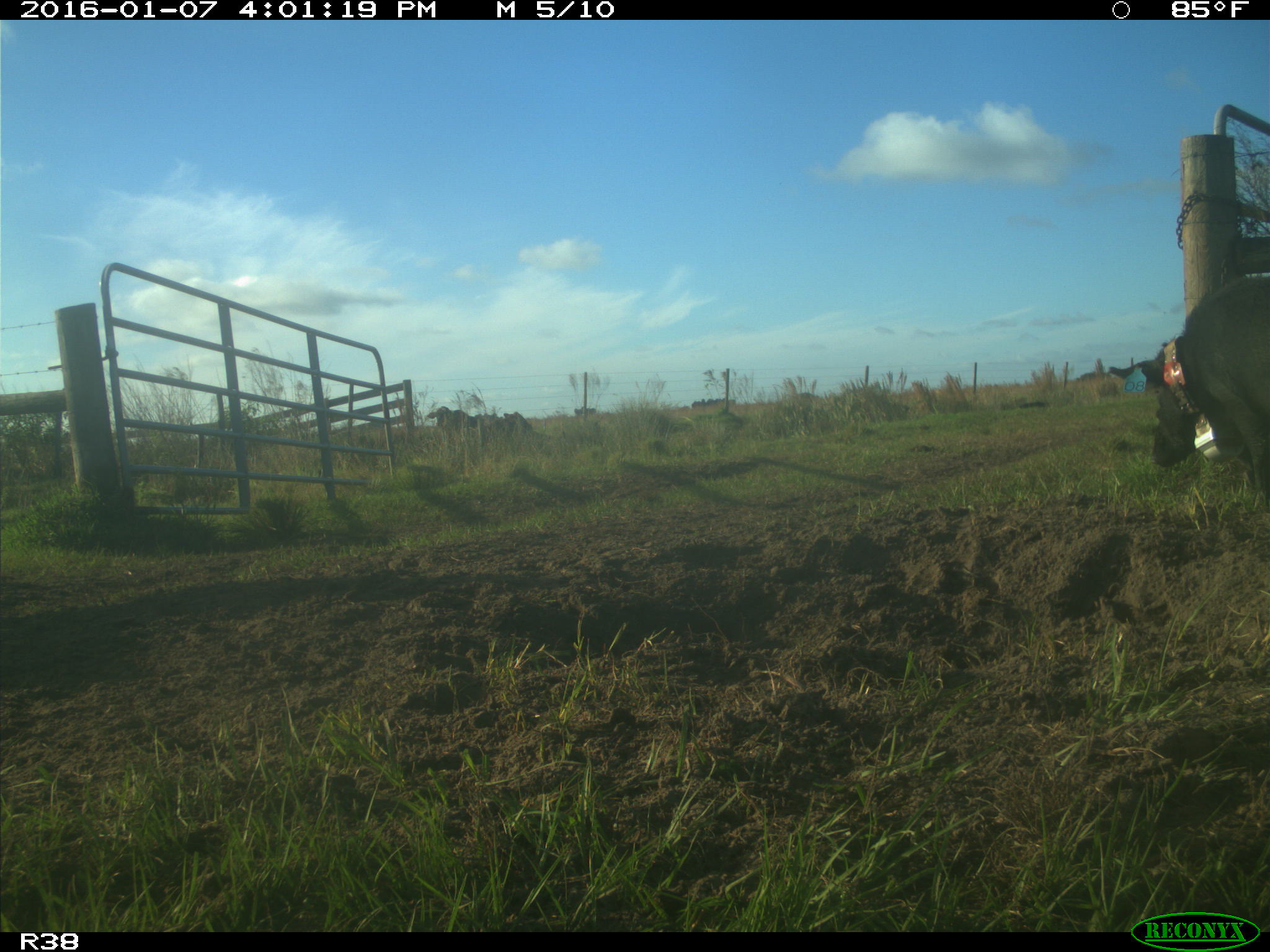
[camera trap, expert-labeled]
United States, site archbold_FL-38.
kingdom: Animalia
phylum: Chordata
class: Mammalia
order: Artiodactyla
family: Suidae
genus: Sus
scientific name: Sus scrofa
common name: wild boar